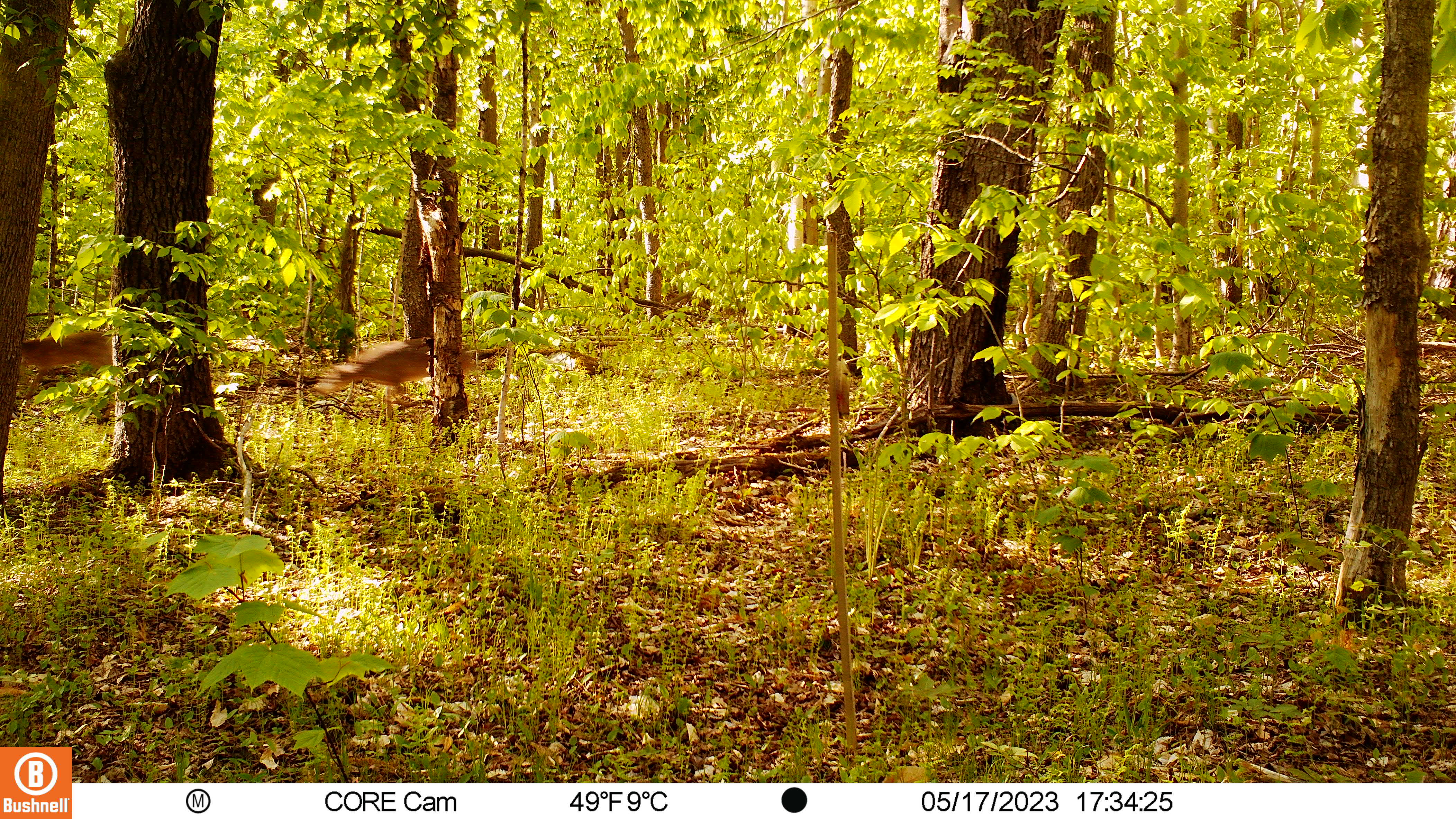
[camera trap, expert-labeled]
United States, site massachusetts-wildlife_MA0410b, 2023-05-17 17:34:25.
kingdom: Animalia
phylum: Chordata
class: Mammalia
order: Artiodactyla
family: Cervidae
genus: Odocoileus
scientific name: Odocoileus virginianus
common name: white-tailed deer